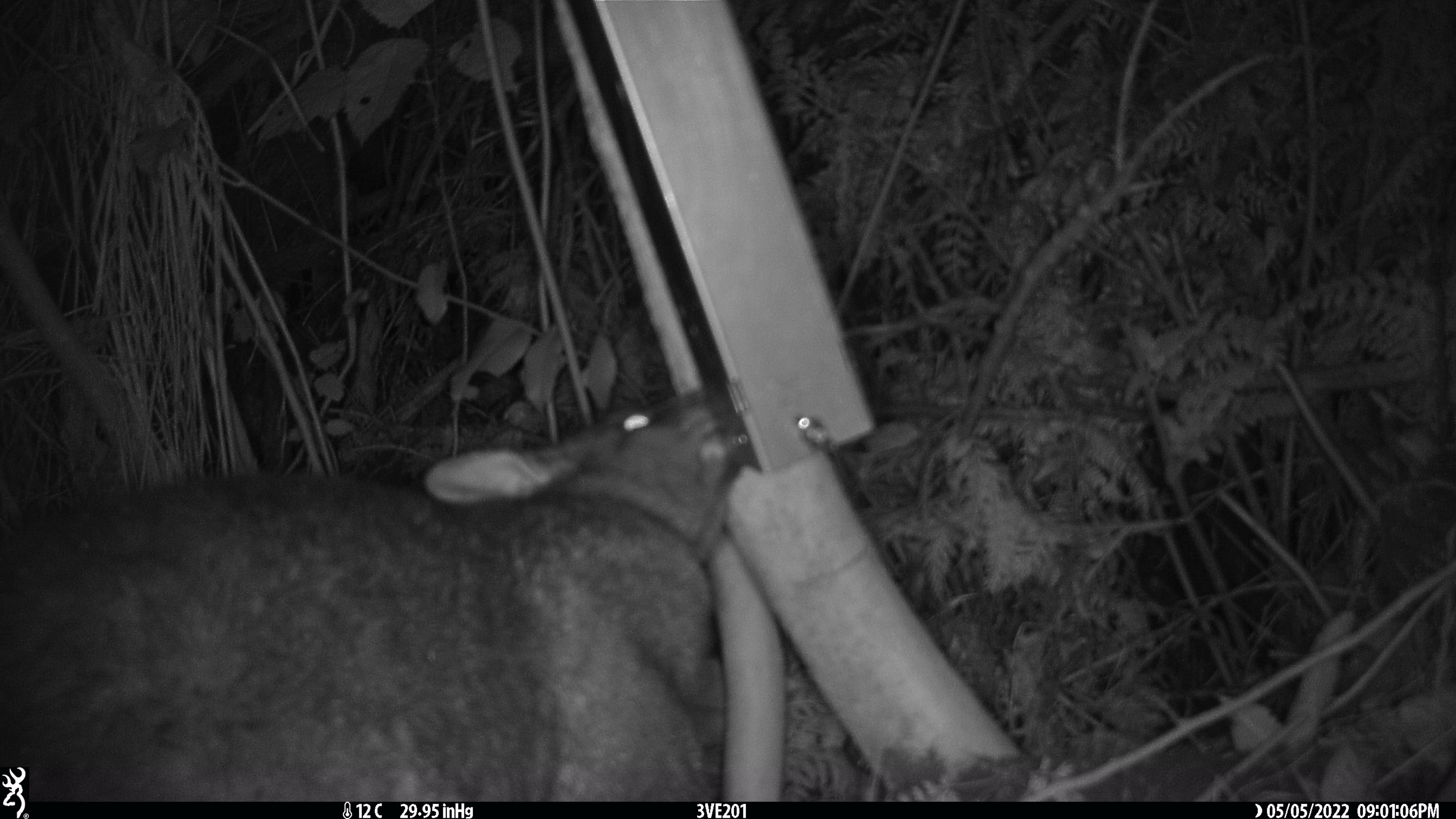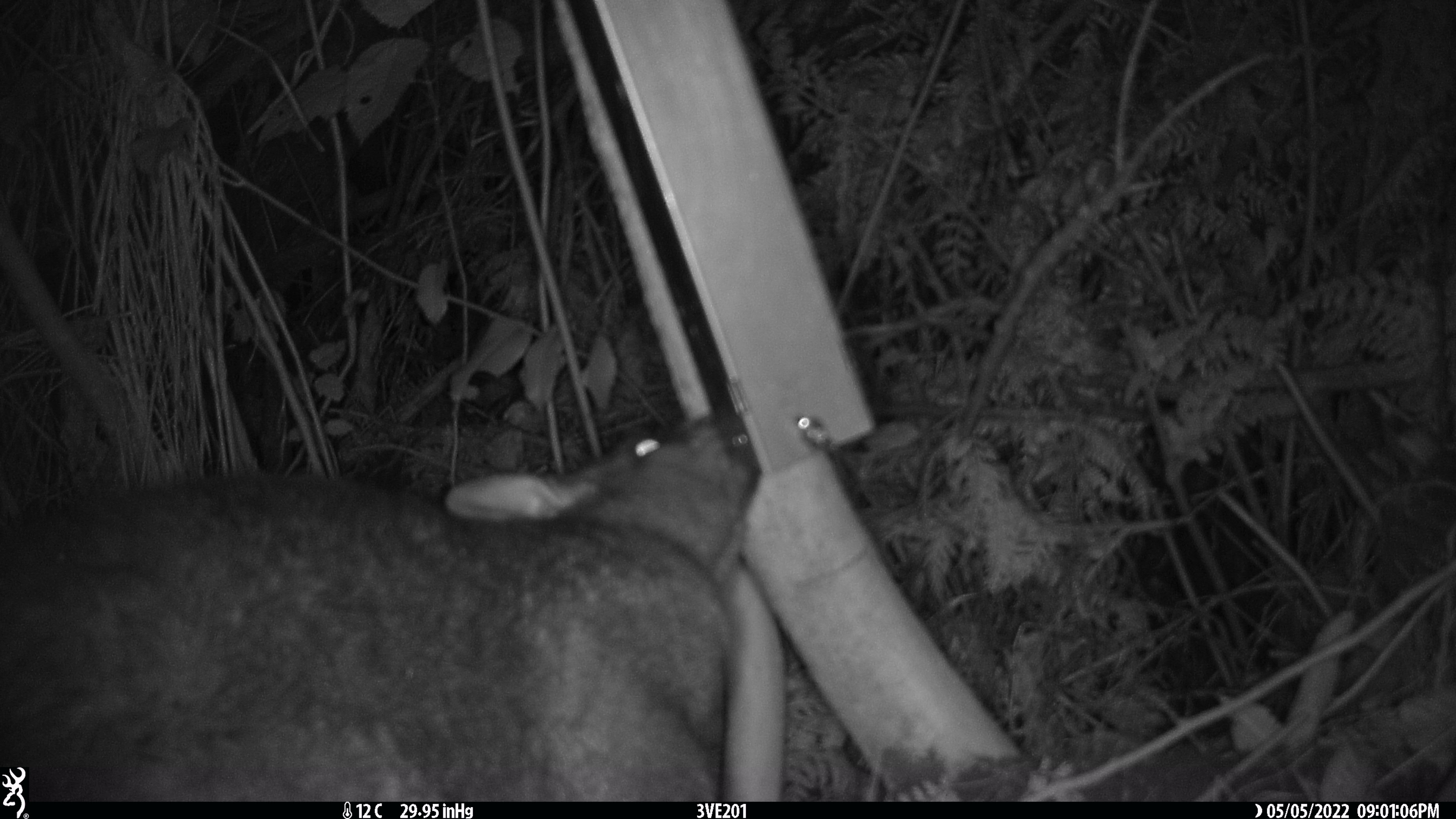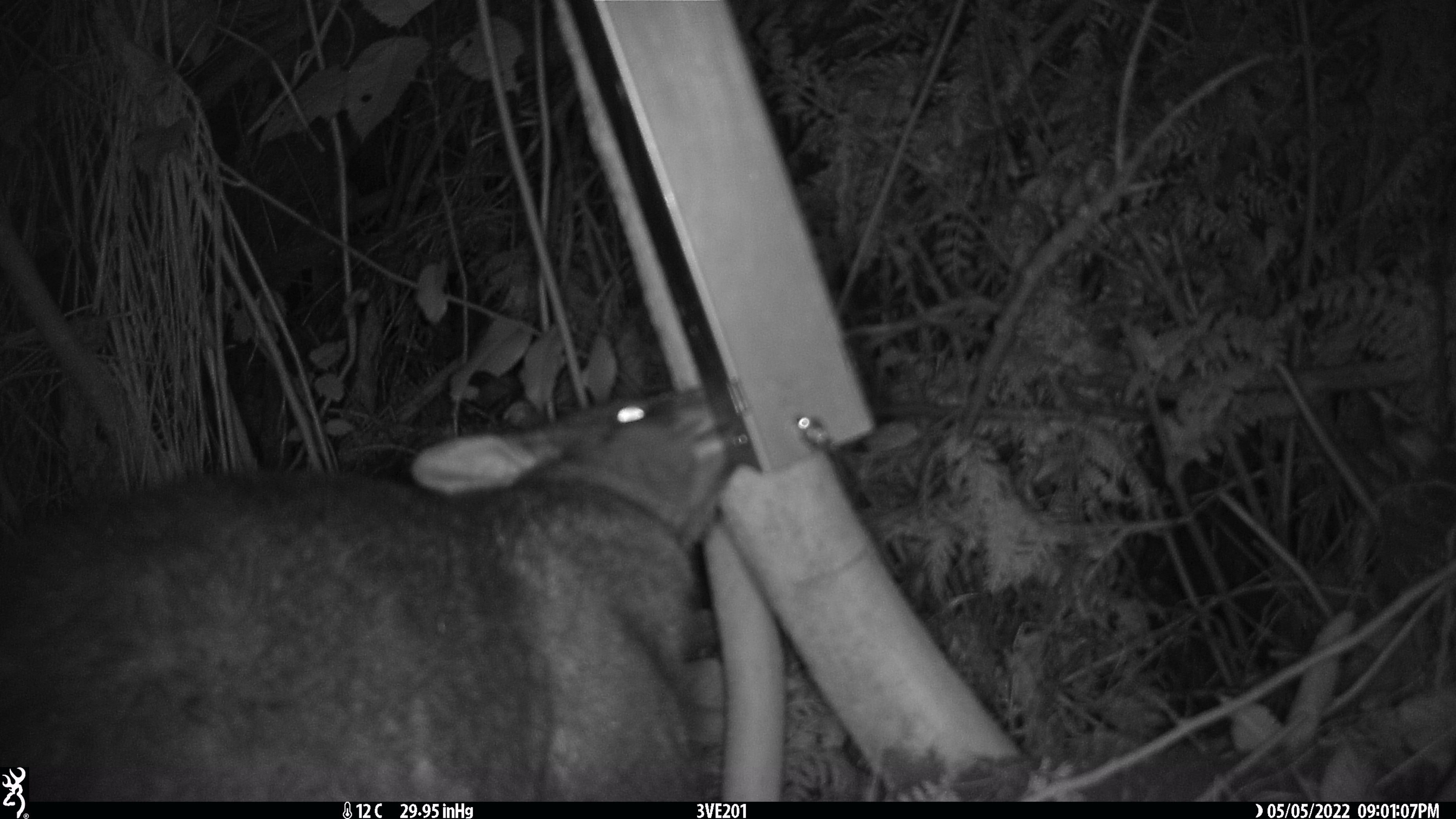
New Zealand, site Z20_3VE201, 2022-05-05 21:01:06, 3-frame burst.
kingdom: Animalia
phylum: Chordata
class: Mammalia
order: Diprotodontia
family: Phalangeridae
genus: Trichosurus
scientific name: Trichosurus vulpecula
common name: common brushtail possum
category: possum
Possum (common brushtail possum) (Trichosurus vulpecula).